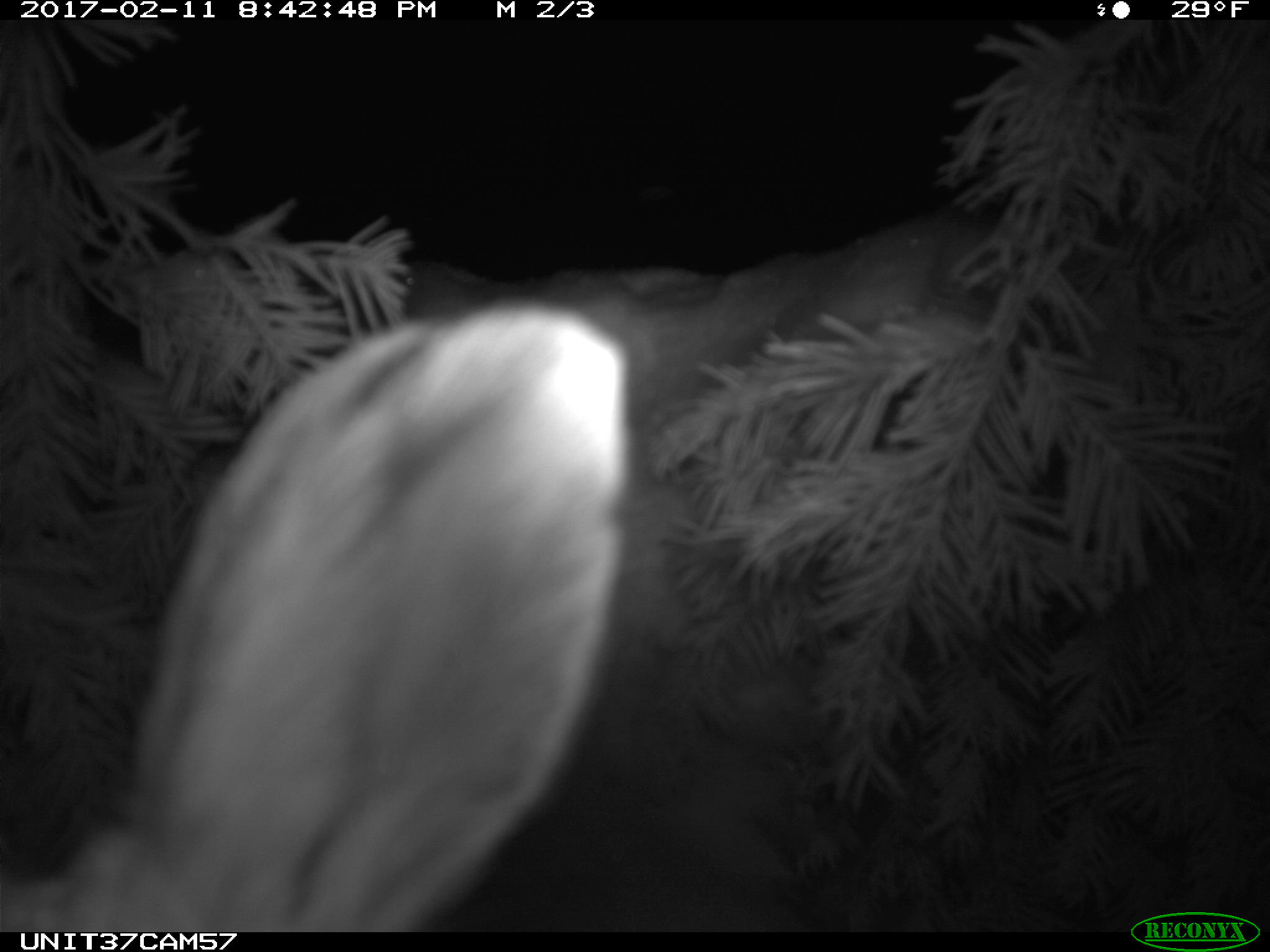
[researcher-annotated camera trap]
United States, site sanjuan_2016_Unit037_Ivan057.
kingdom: Animalia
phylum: Chordata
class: Mammalia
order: Lagomorpha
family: Leporidae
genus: Lepus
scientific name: Lepus americanus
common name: snowshoe hare